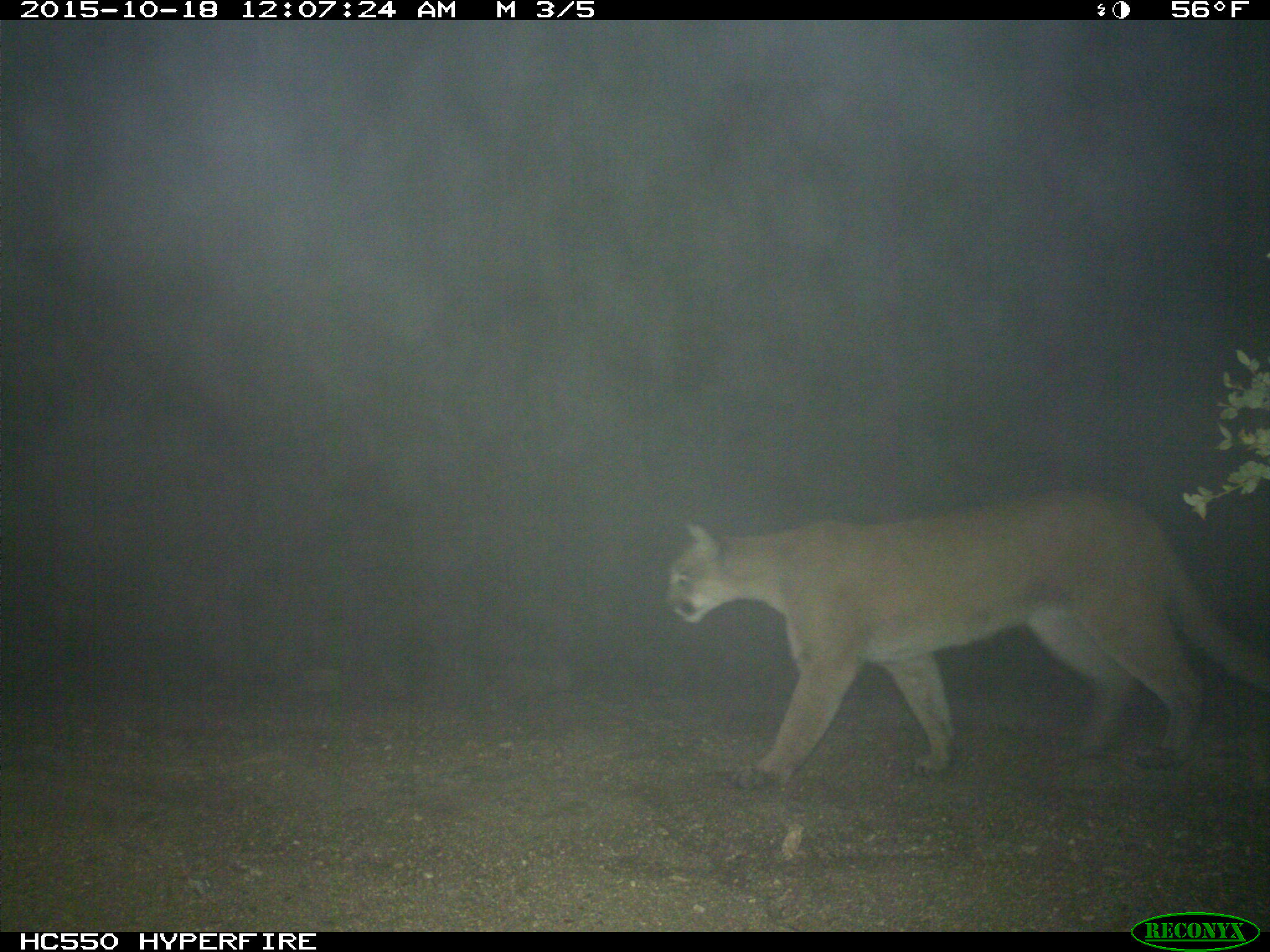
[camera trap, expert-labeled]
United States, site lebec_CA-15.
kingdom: Animalia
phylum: Chordata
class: Mammalia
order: Carnivora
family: Felidae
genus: Puma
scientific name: Puma concolor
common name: mountain lion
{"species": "Puma concolor (mountain lion)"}